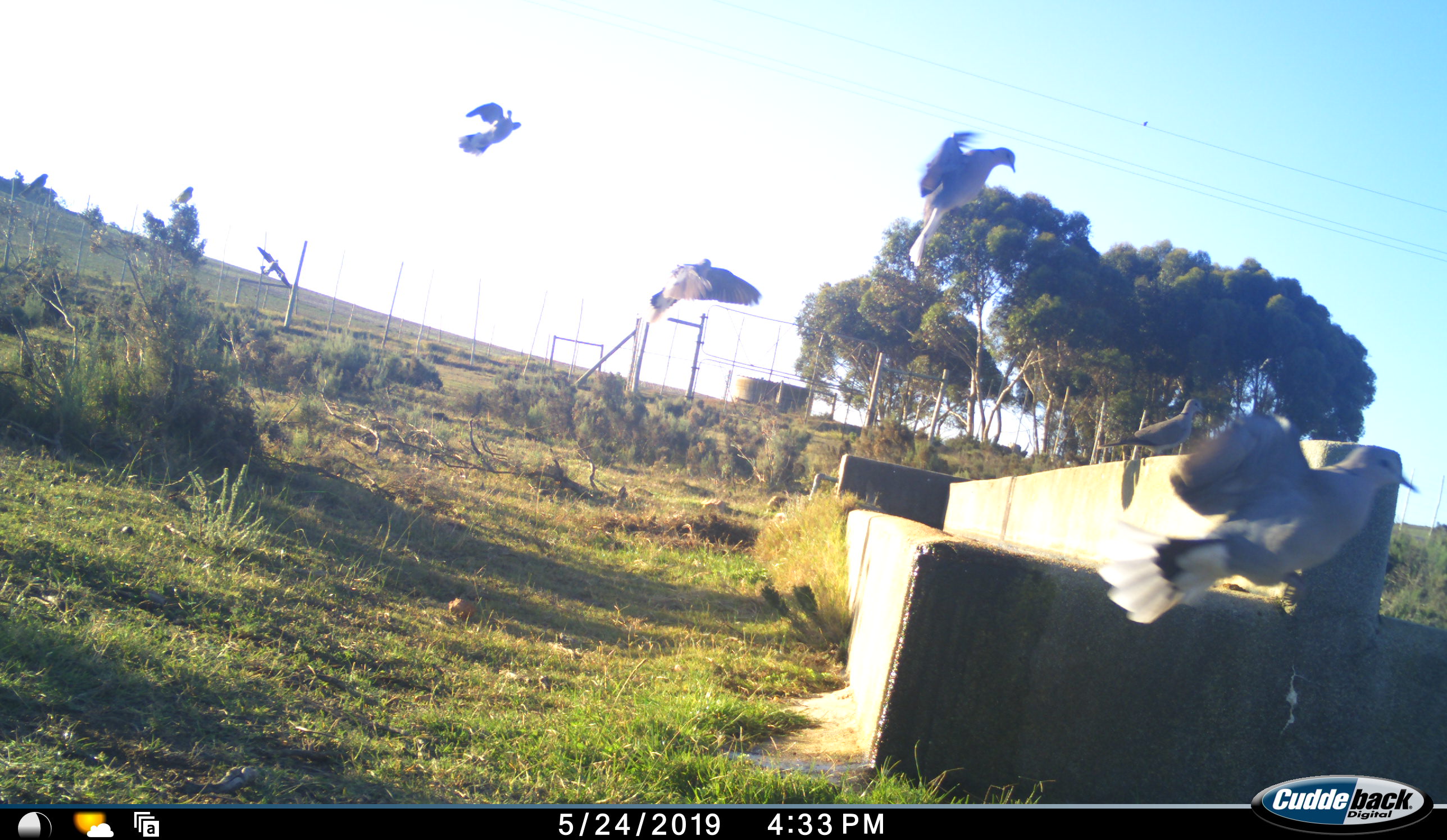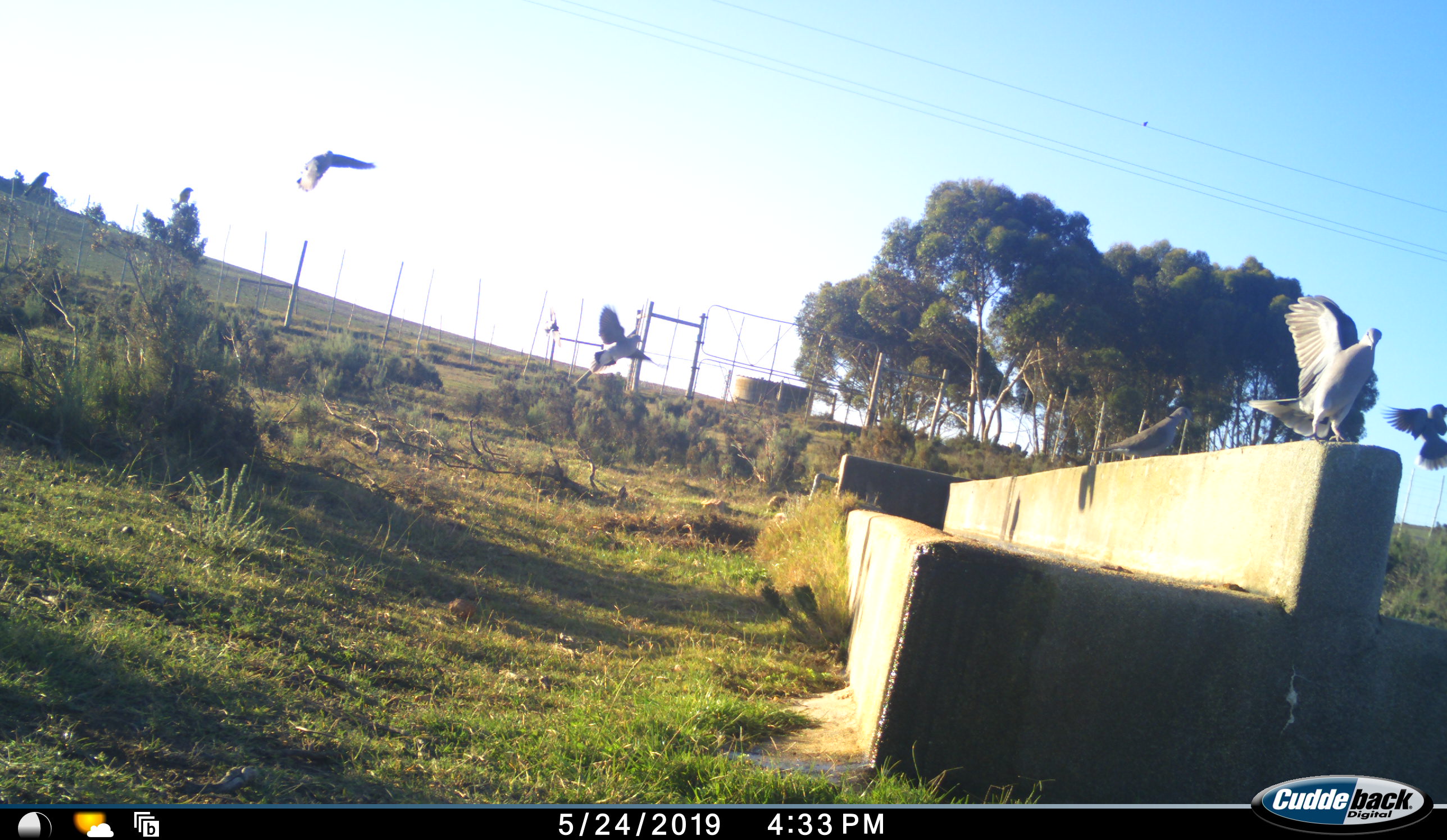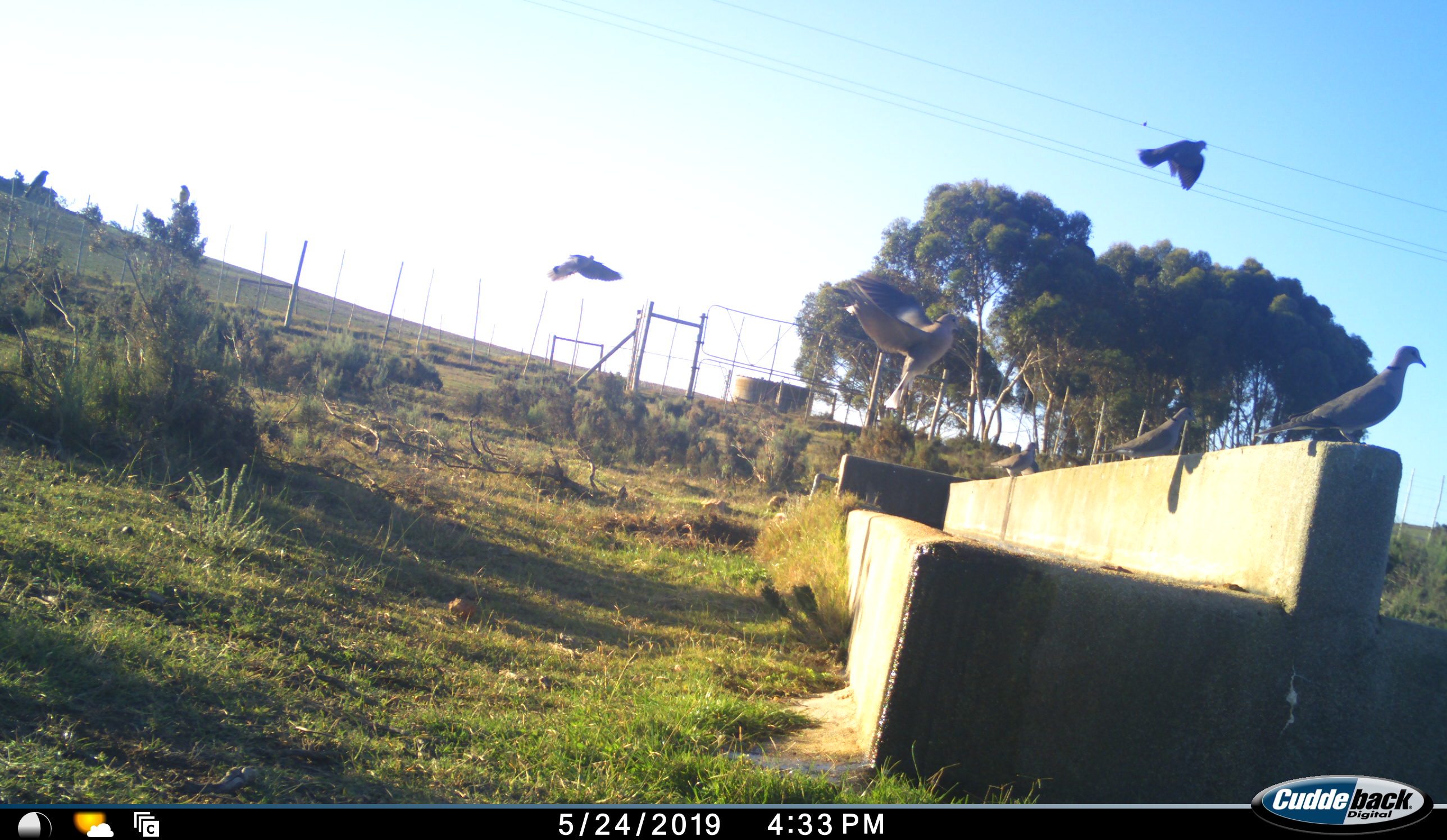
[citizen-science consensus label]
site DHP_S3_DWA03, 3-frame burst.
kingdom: Animalia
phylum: Chordata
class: Aves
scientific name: Aves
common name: bird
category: birdother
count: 7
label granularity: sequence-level